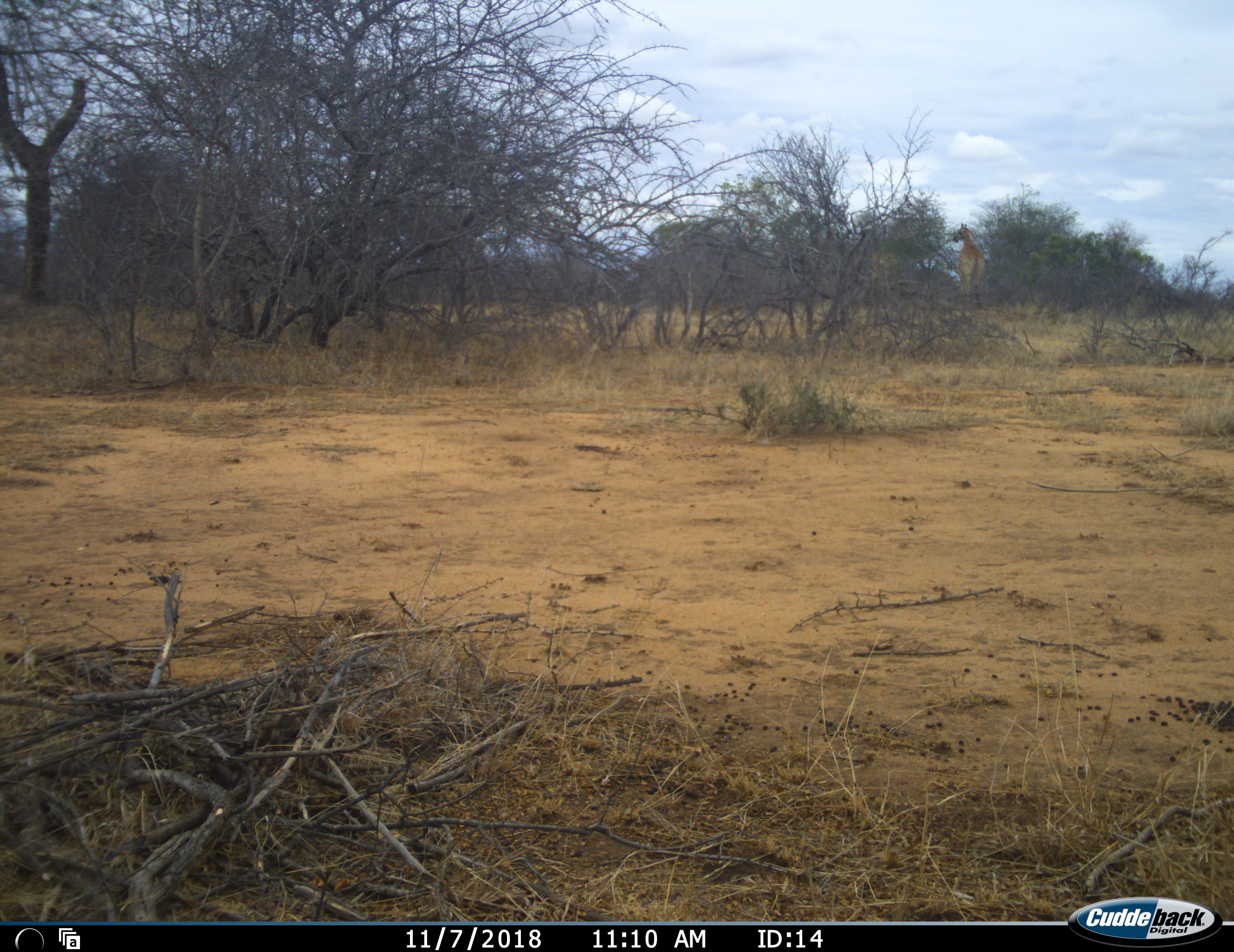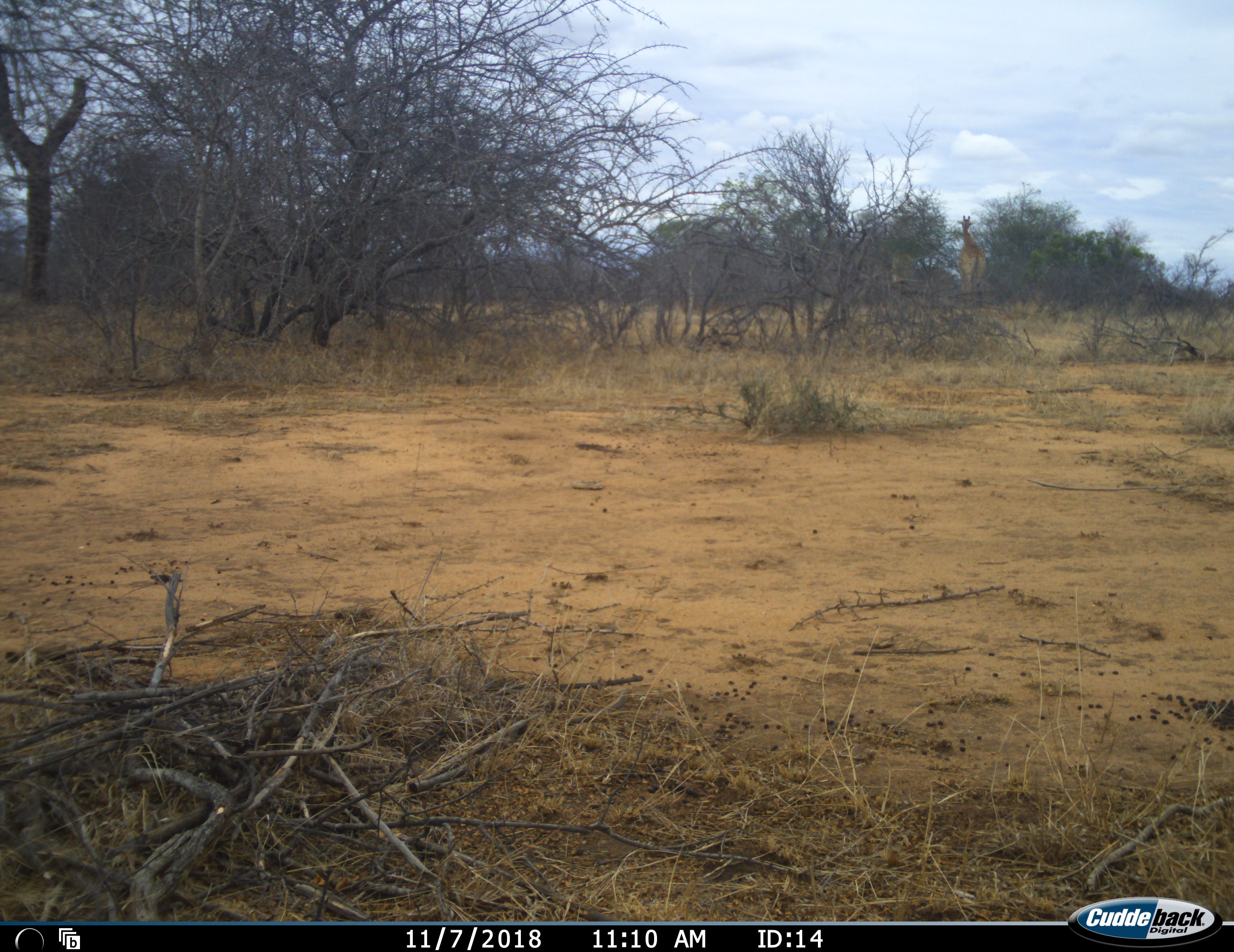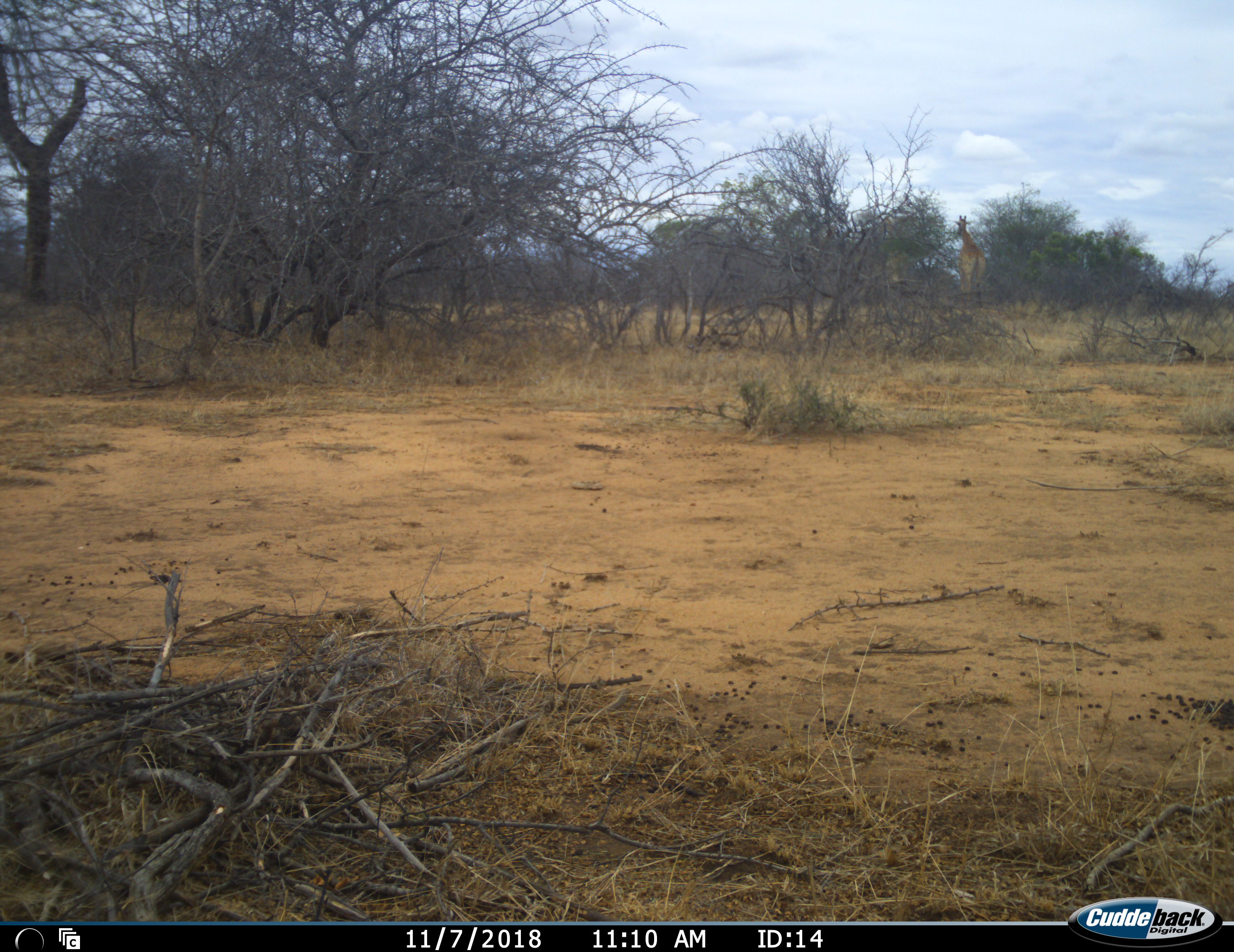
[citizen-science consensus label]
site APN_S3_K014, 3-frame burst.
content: unidentified animal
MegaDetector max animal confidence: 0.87